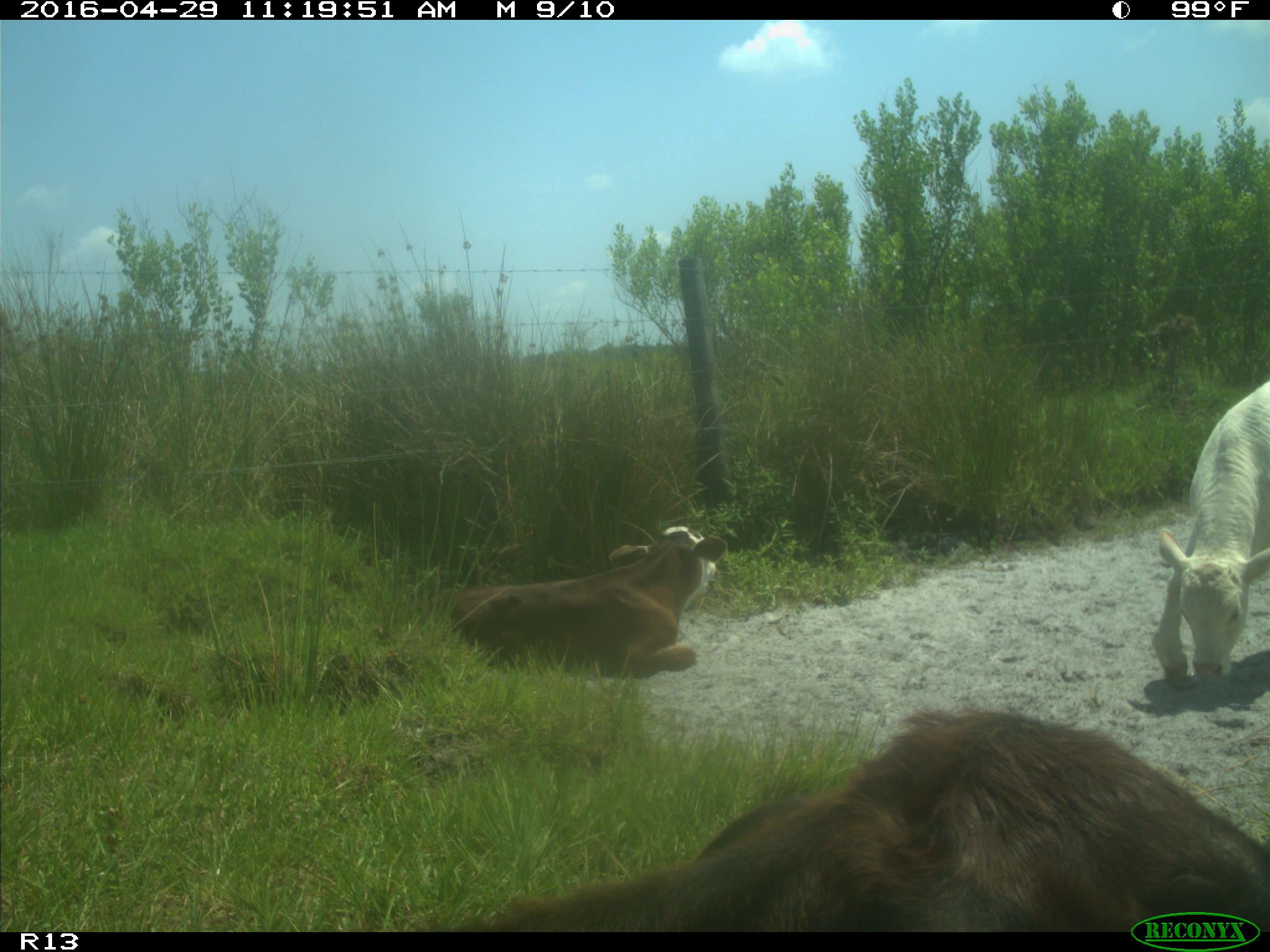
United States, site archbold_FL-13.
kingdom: Animalia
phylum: Chordata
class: Mammalia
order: Artiodactyla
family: Bovidae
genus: Bos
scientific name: Bos taurus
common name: domestic cow